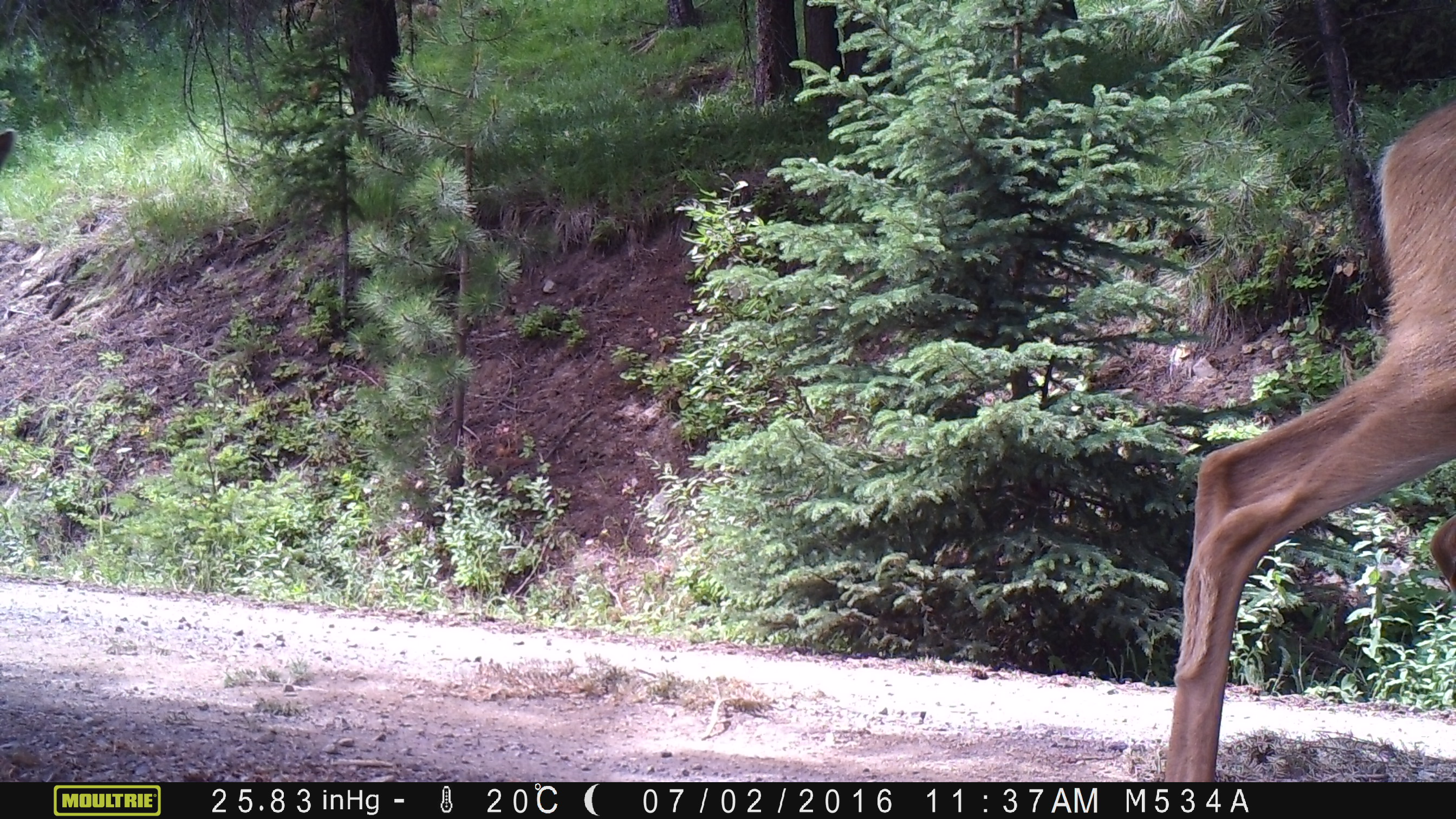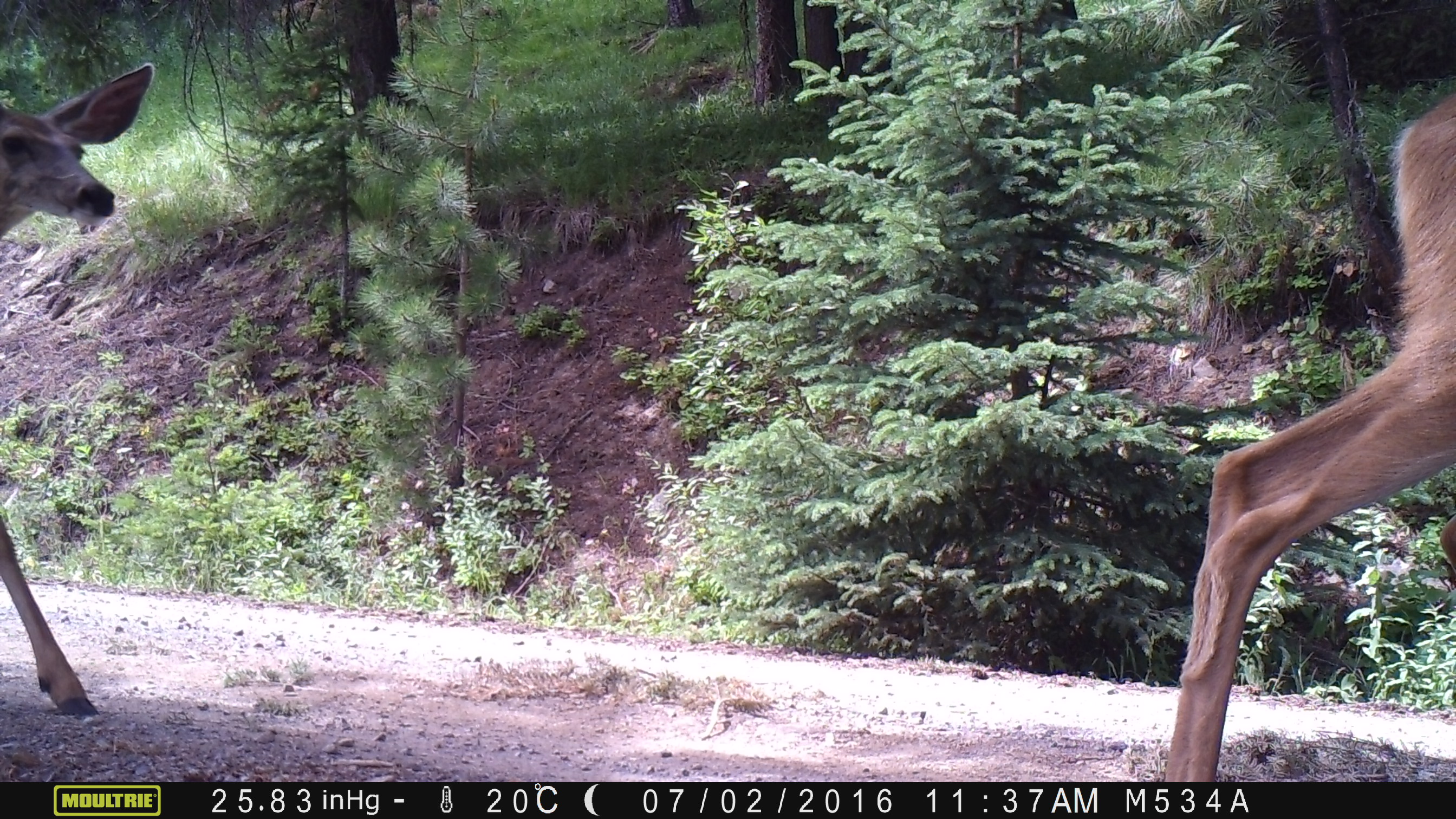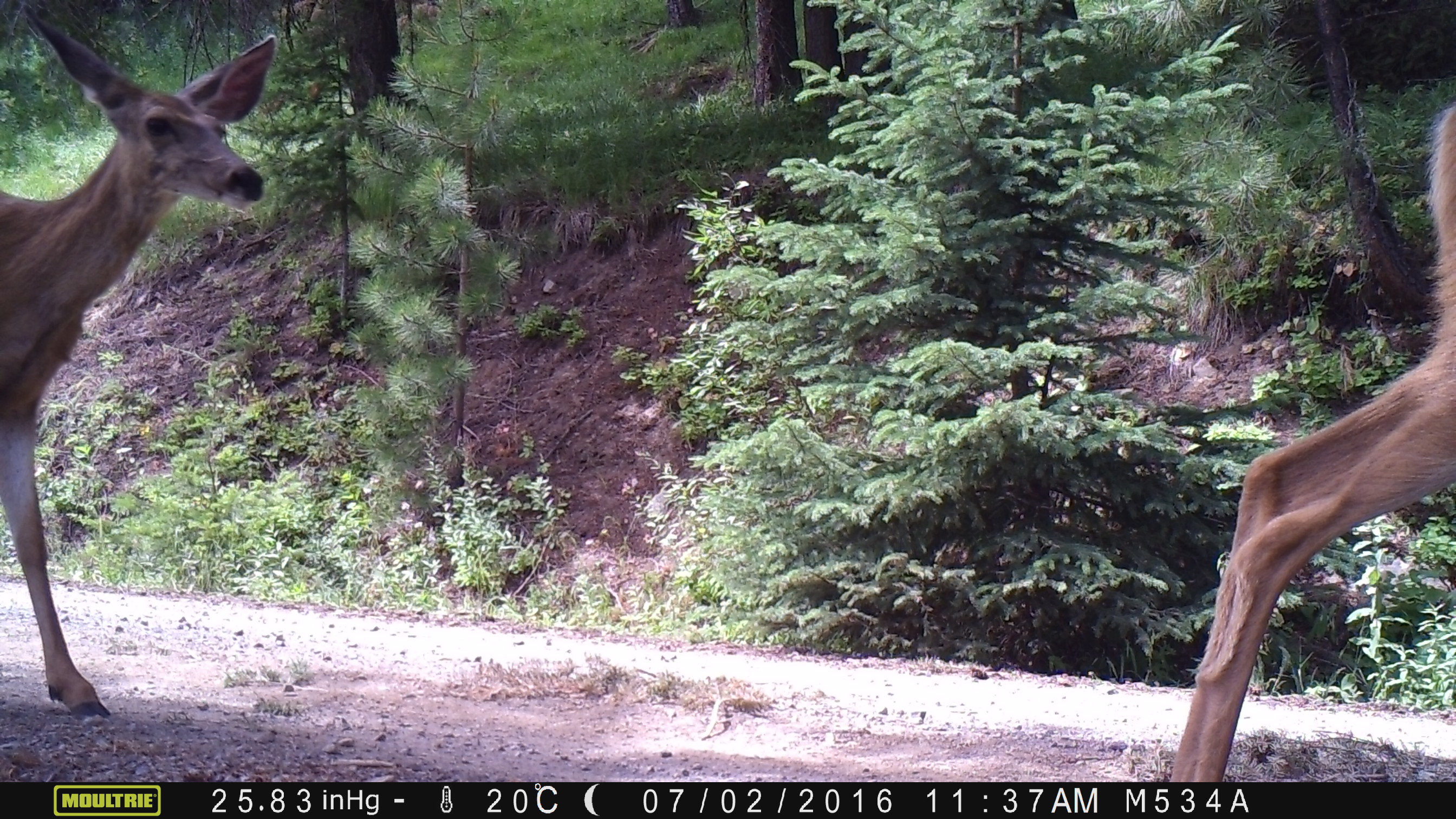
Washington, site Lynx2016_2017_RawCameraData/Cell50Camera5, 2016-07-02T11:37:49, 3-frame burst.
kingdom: Animalia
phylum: Chordata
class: Mammalia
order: Artiodactyla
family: Cervidae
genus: Odocoileus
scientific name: Odocoileus hemionus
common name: mule deer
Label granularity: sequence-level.